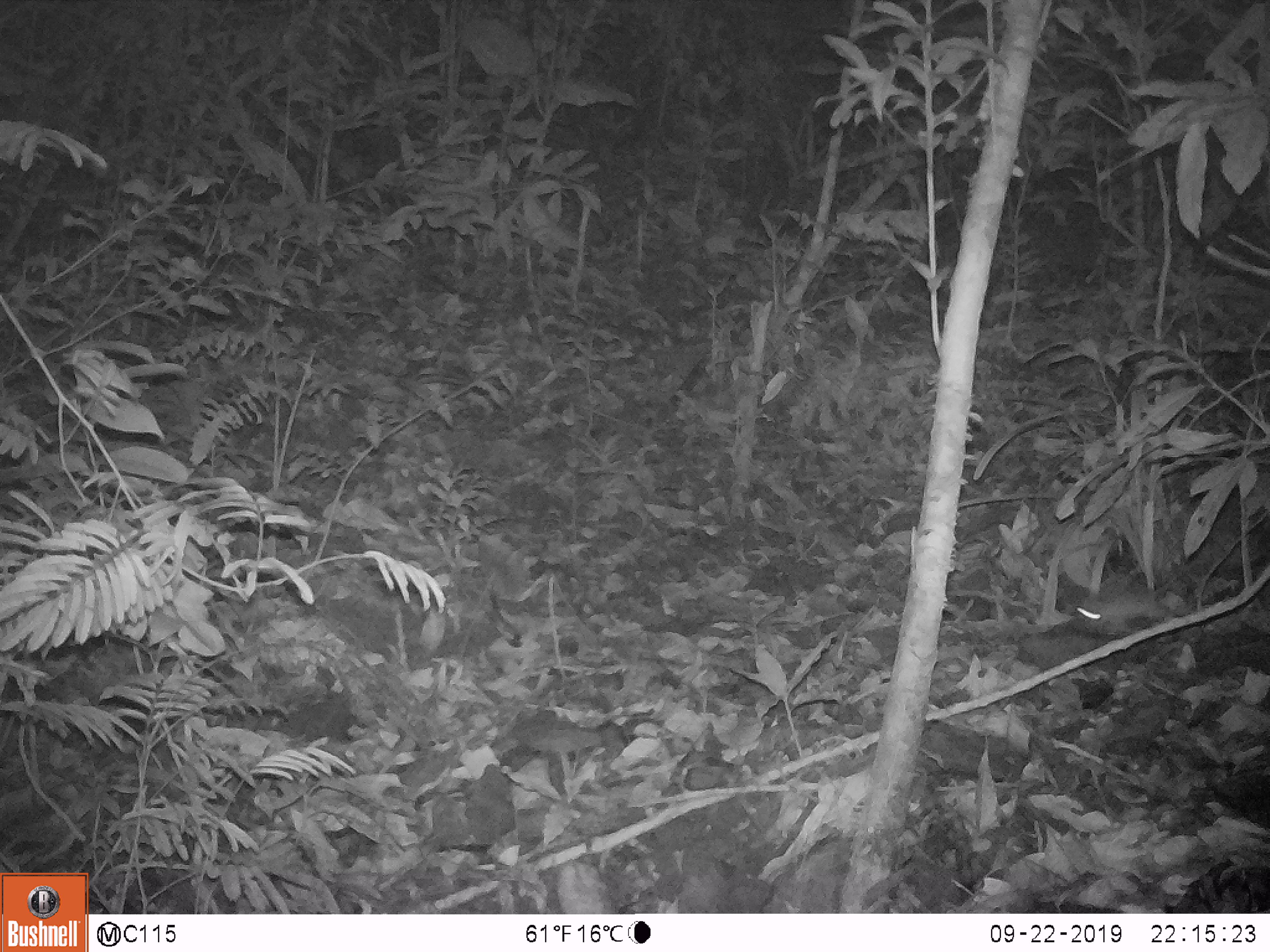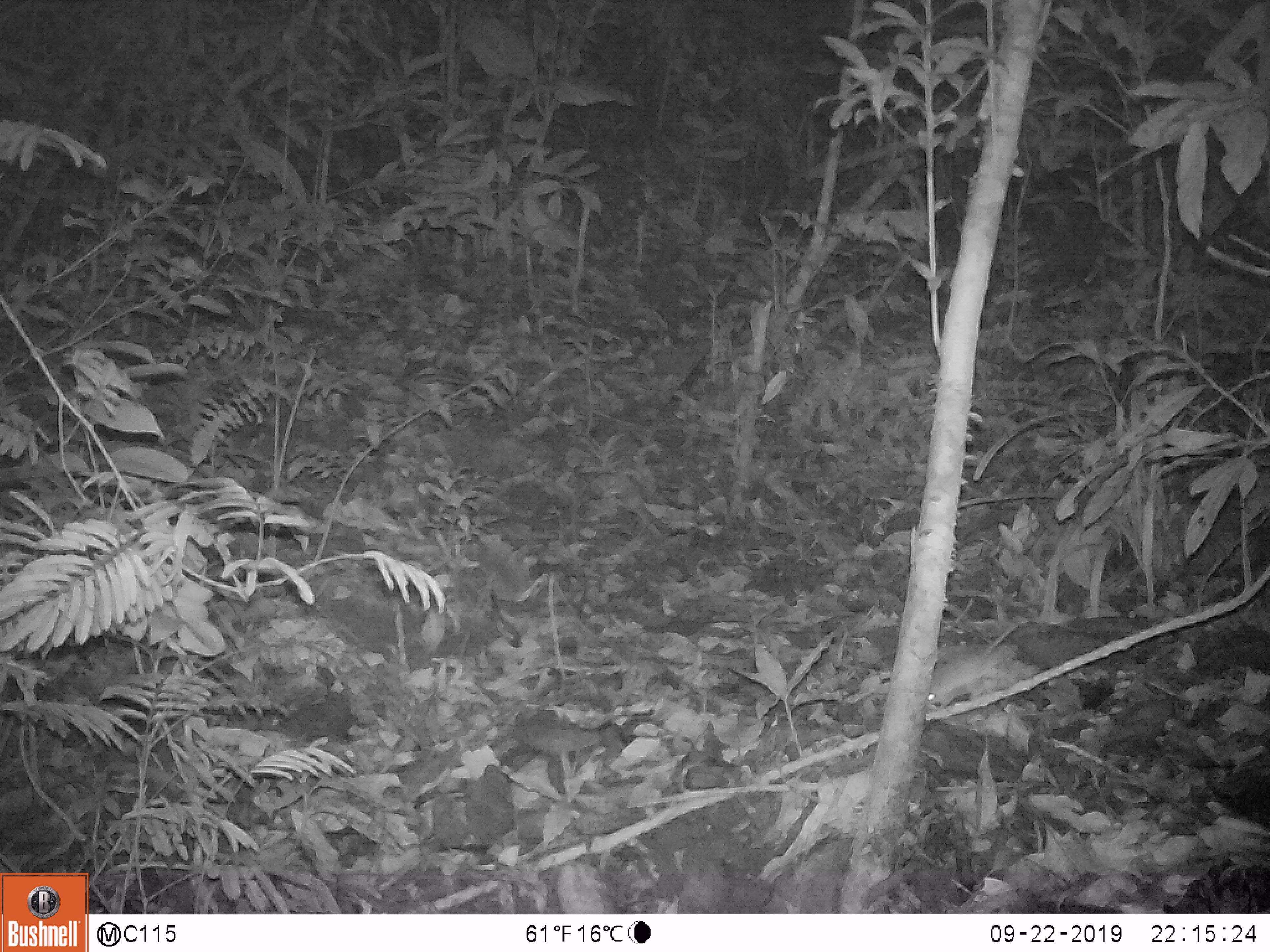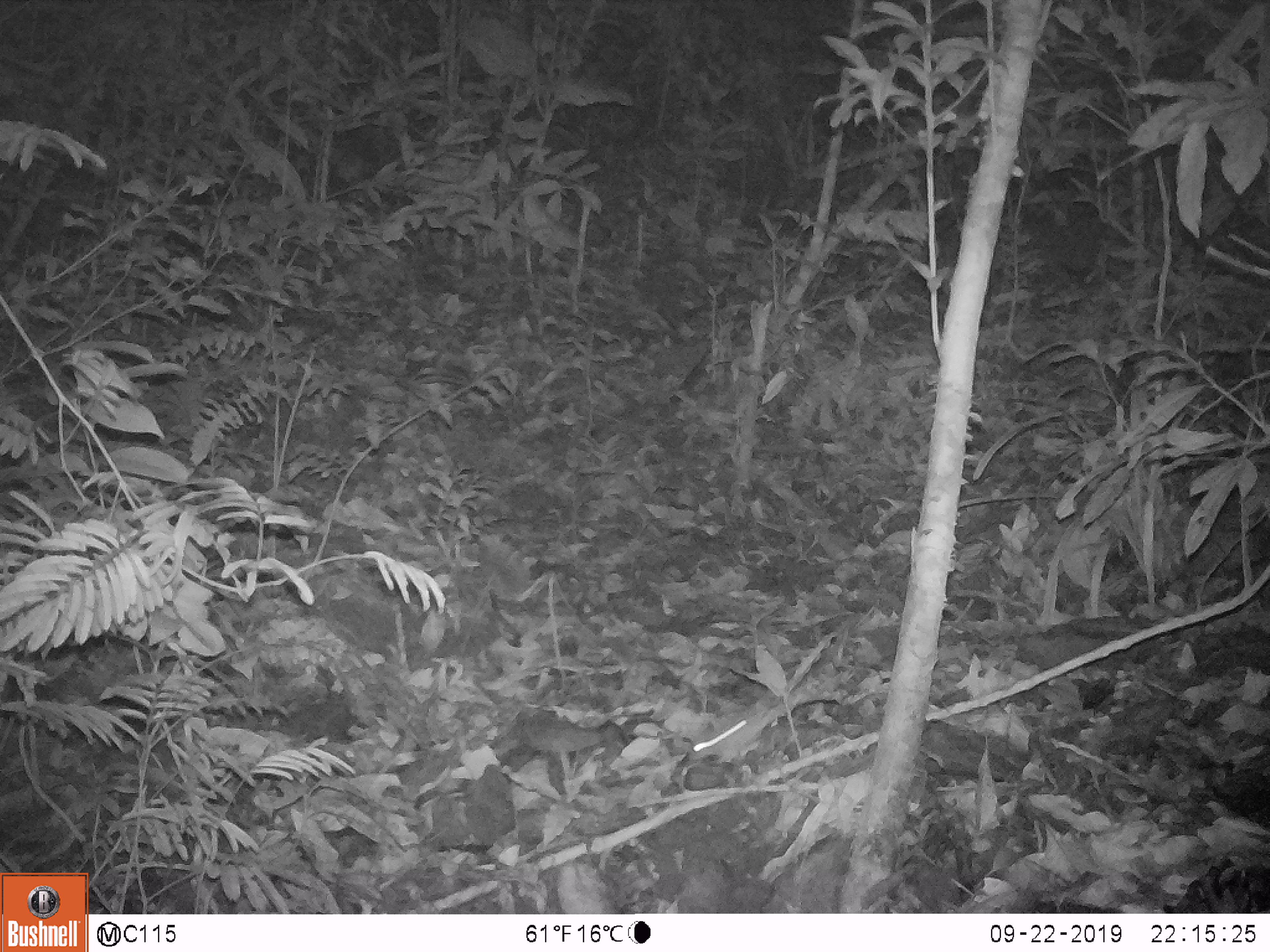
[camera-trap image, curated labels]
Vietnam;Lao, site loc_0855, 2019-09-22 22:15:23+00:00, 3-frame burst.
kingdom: Animalia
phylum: Chordata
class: Mammalia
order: Rodentia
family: Muridae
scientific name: Muridae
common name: old-world mice and rats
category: unidentified murid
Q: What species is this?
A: Unidentified murid (old-world mice and rats) (Muridae).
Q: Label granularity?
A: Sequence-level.